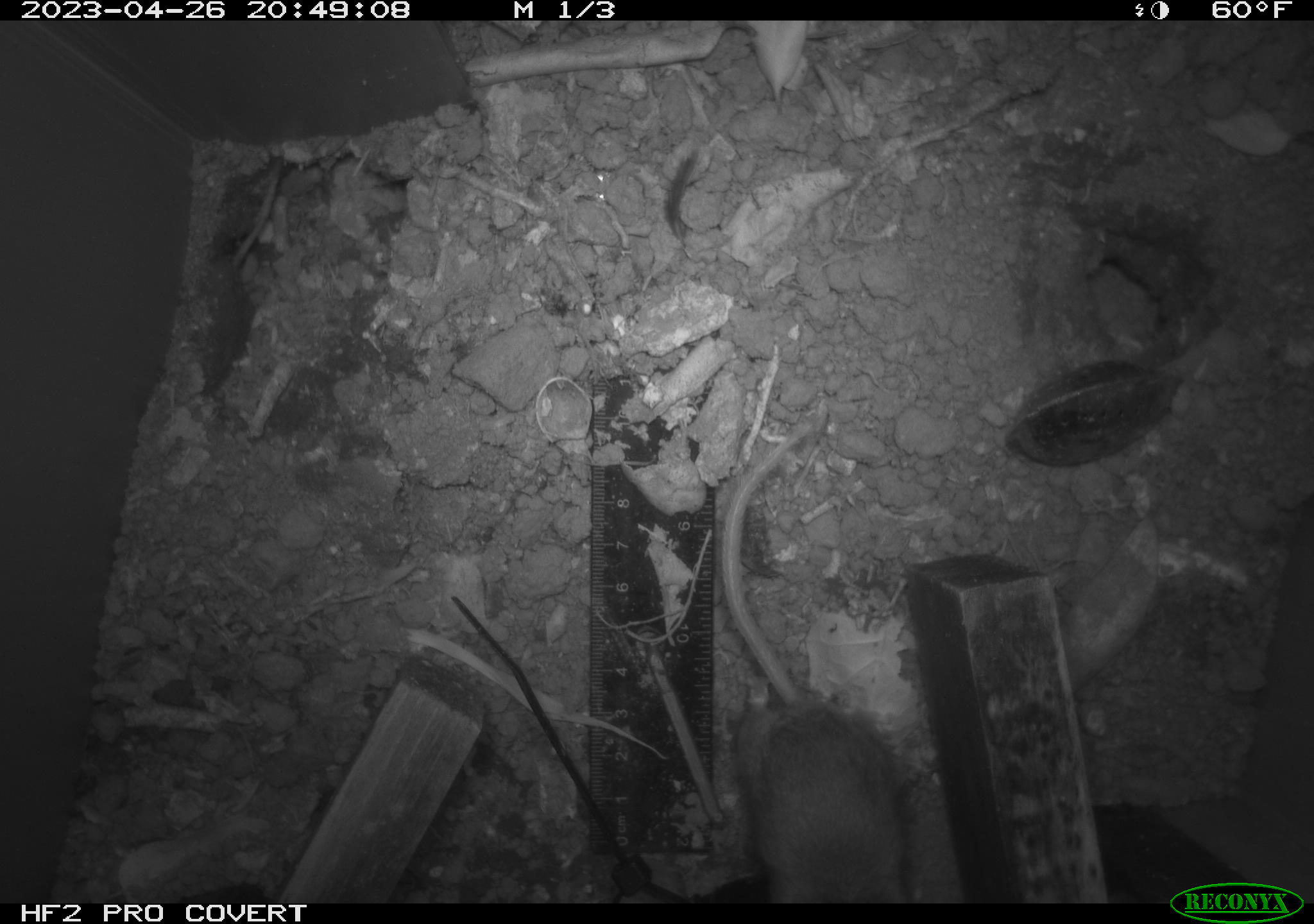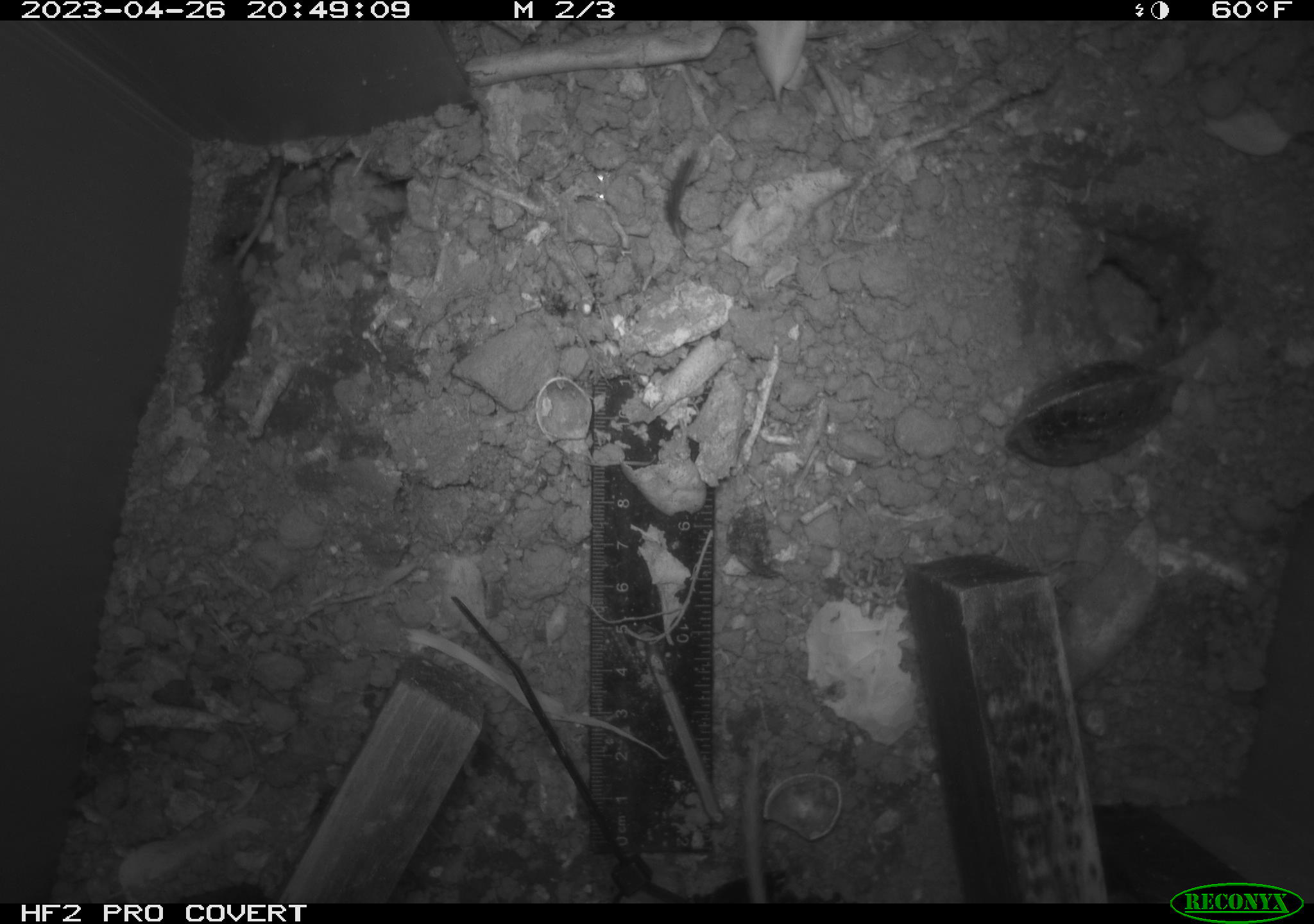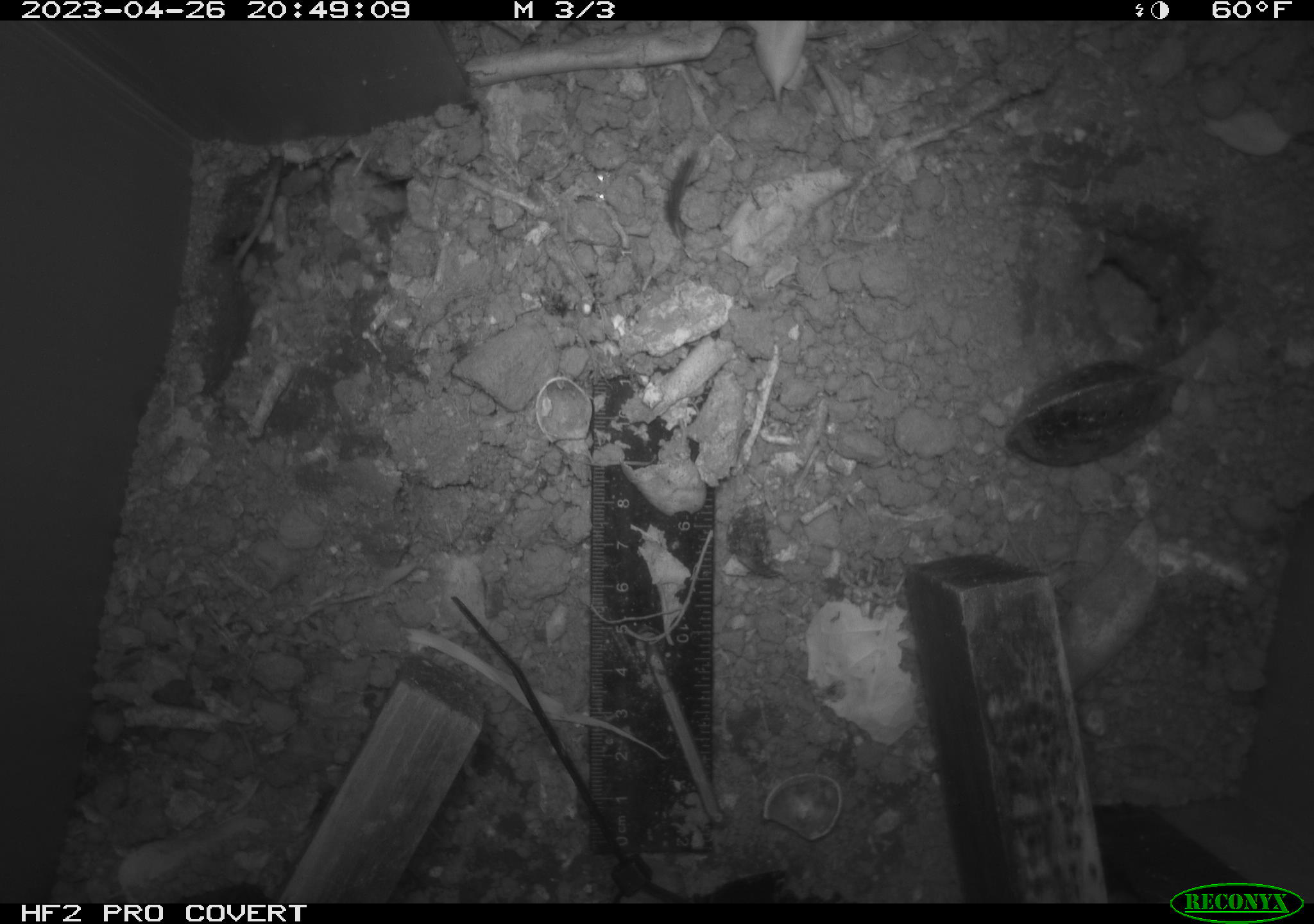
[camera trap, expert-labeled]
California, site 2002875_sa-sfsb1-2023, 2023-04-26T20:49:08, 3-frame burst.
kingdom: Animalia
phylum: Chordata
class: Mammalia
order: Rodentia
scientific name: Rodentia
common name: mouse species